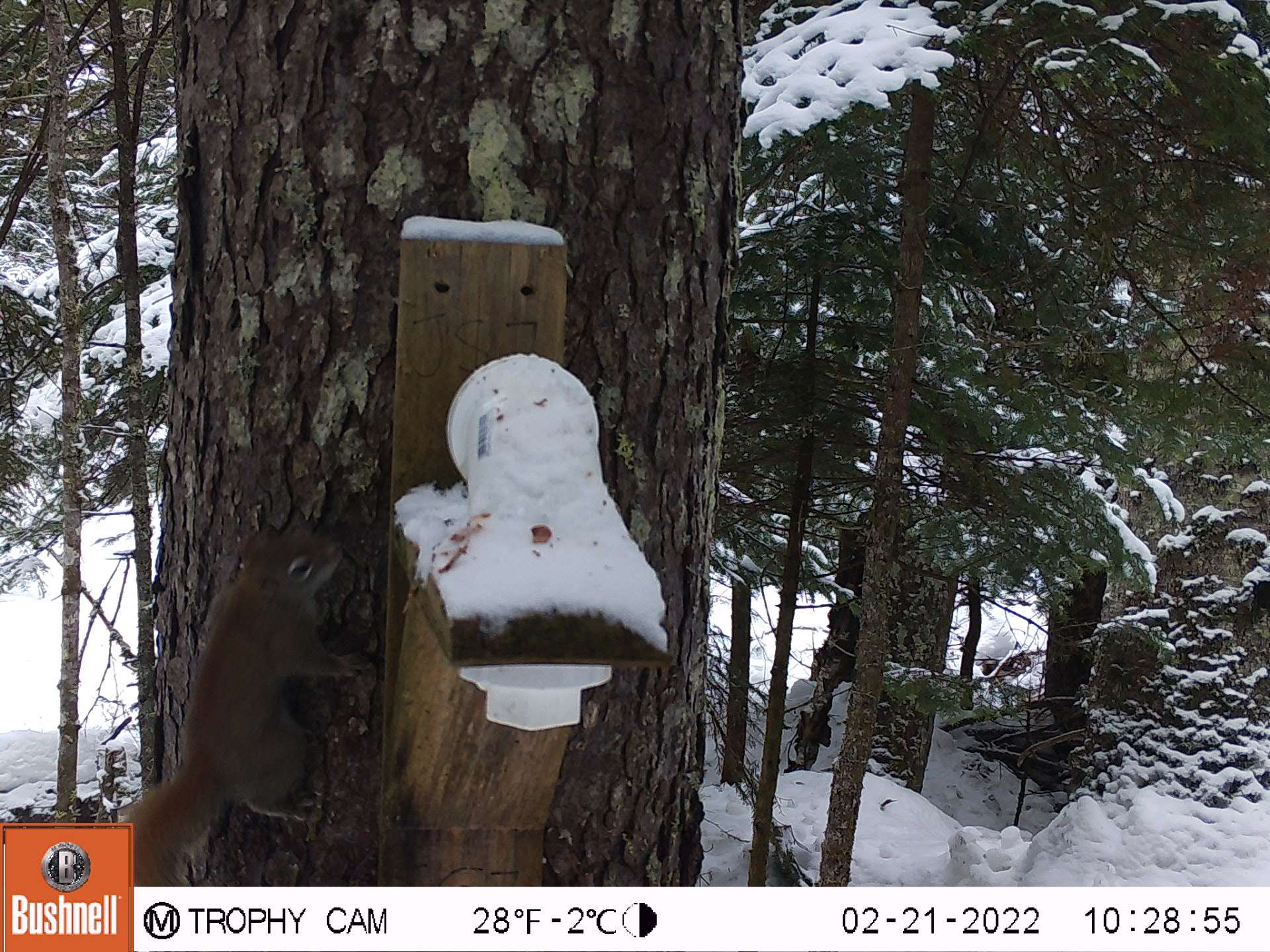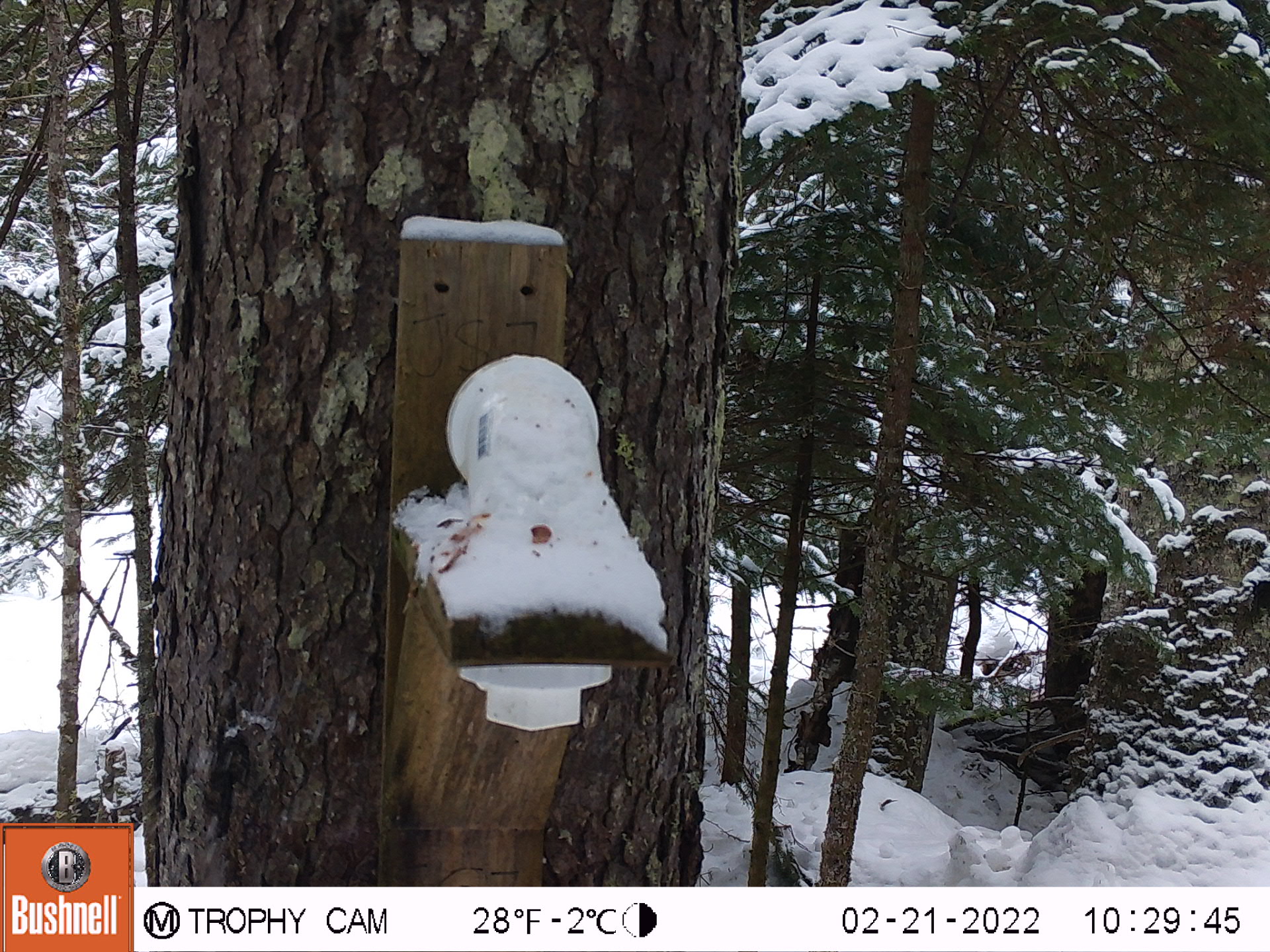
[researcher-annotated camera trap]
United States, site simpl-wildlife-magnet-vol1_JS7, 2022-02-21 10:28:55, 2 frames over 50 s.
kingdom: Animalia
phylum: Chordata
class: Mammalia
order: Rodentia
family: Sciuridae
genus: Tamiasciurus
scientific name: Tamiasciurus hudsonicus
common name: red squirrel